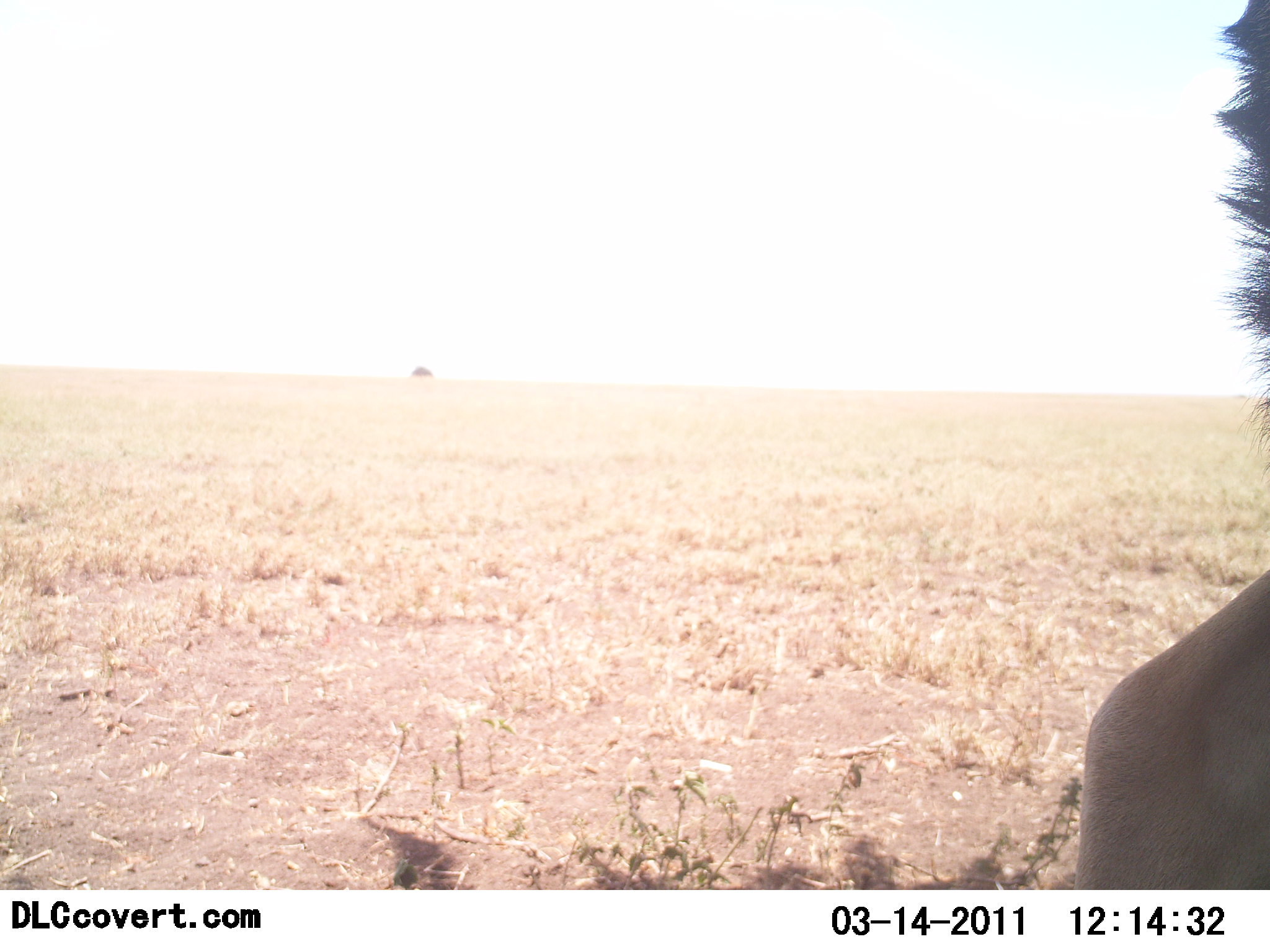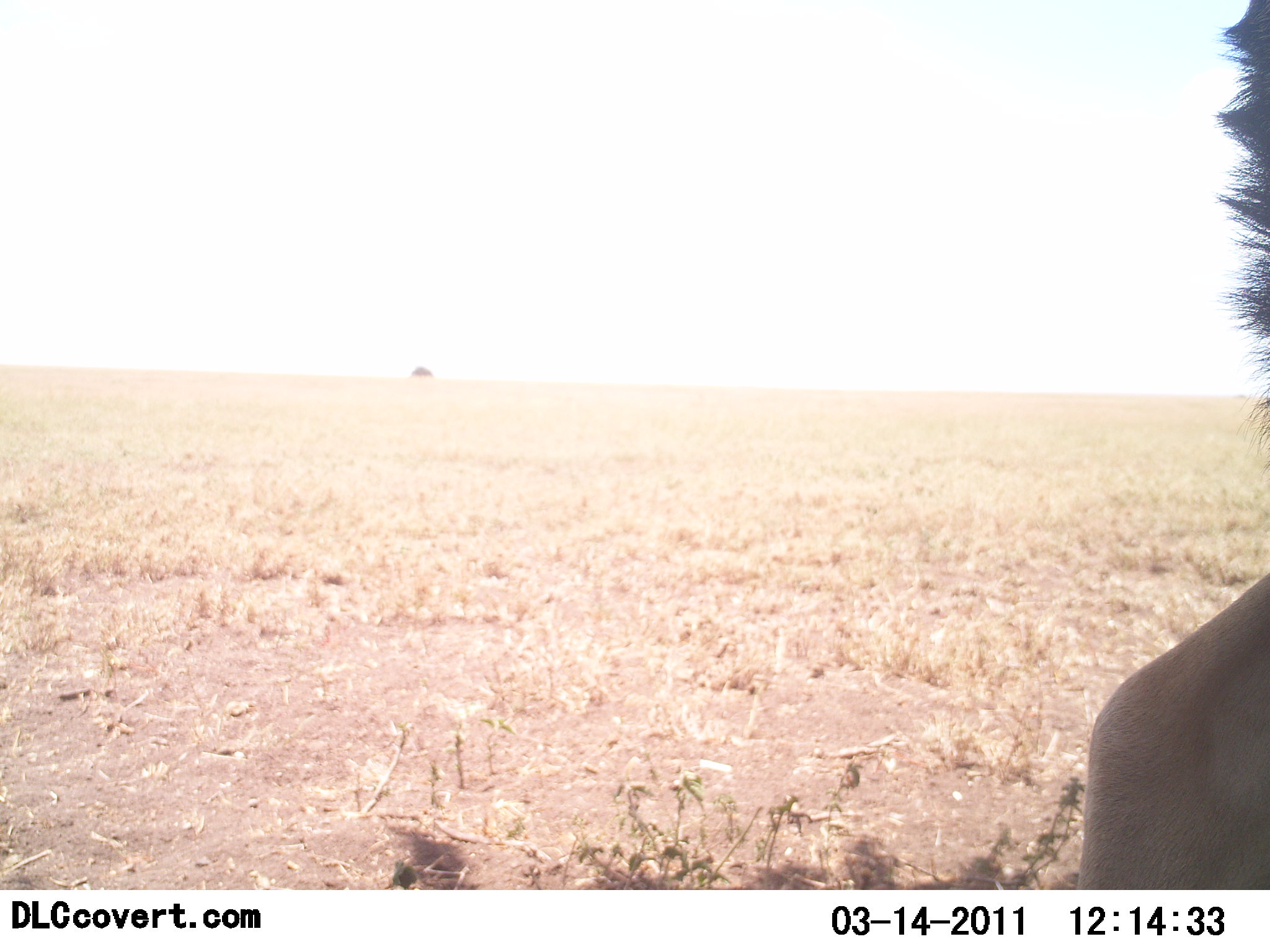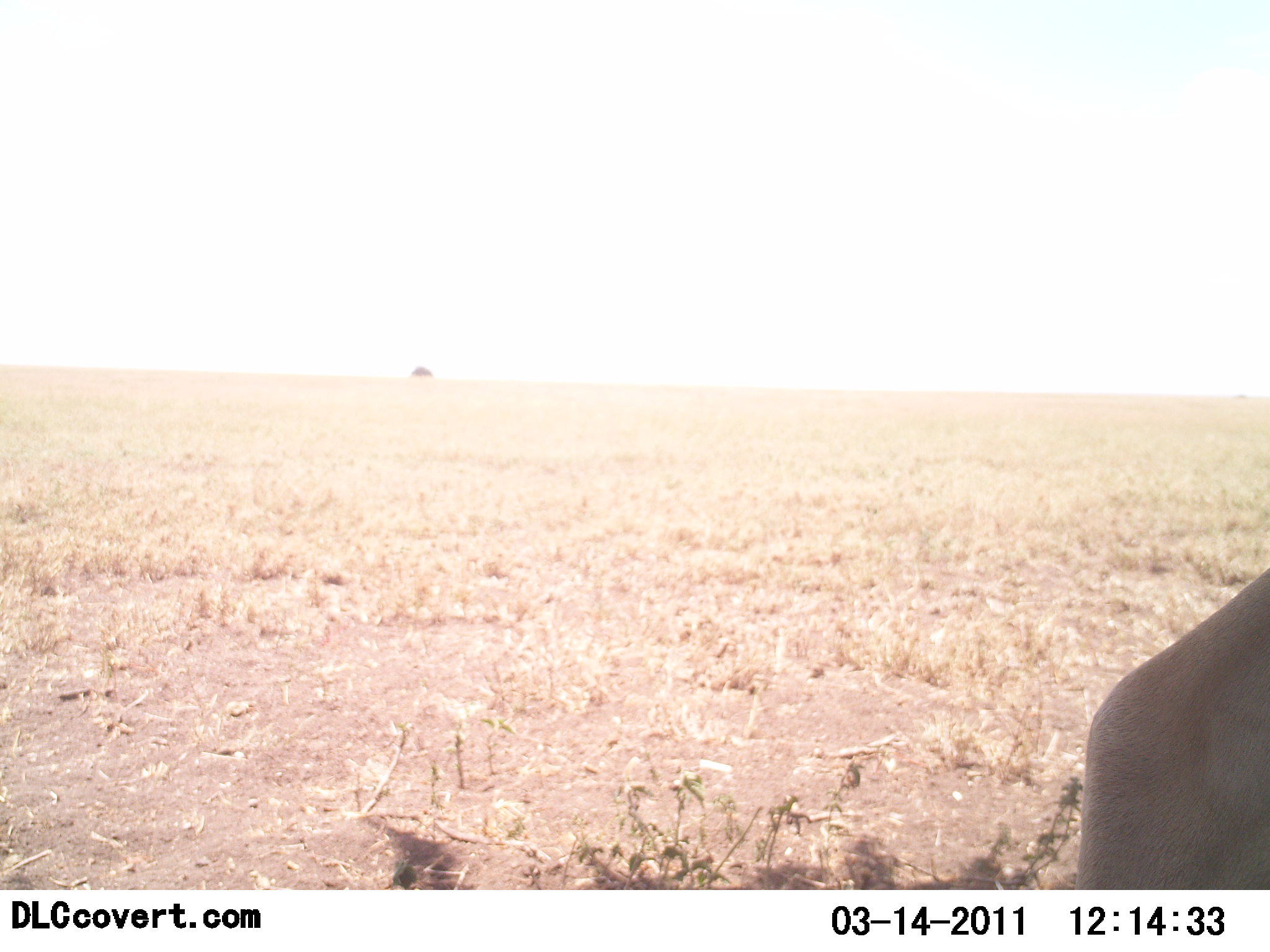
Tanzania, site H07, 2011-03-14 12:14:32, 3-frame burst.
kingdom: Animalia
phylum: Chordata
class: Mammalia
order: Carnivora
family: Felidae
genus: Panthera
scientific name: Panthera leo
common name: lion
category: lionmale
Lionmale (lion) (Panthera leo), count 1. Behavior (volunteer vote fractions): standing 14%, resting 71%, moving 14%, interacting 0%. Young present (vote fraction): 0%. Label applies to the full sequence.